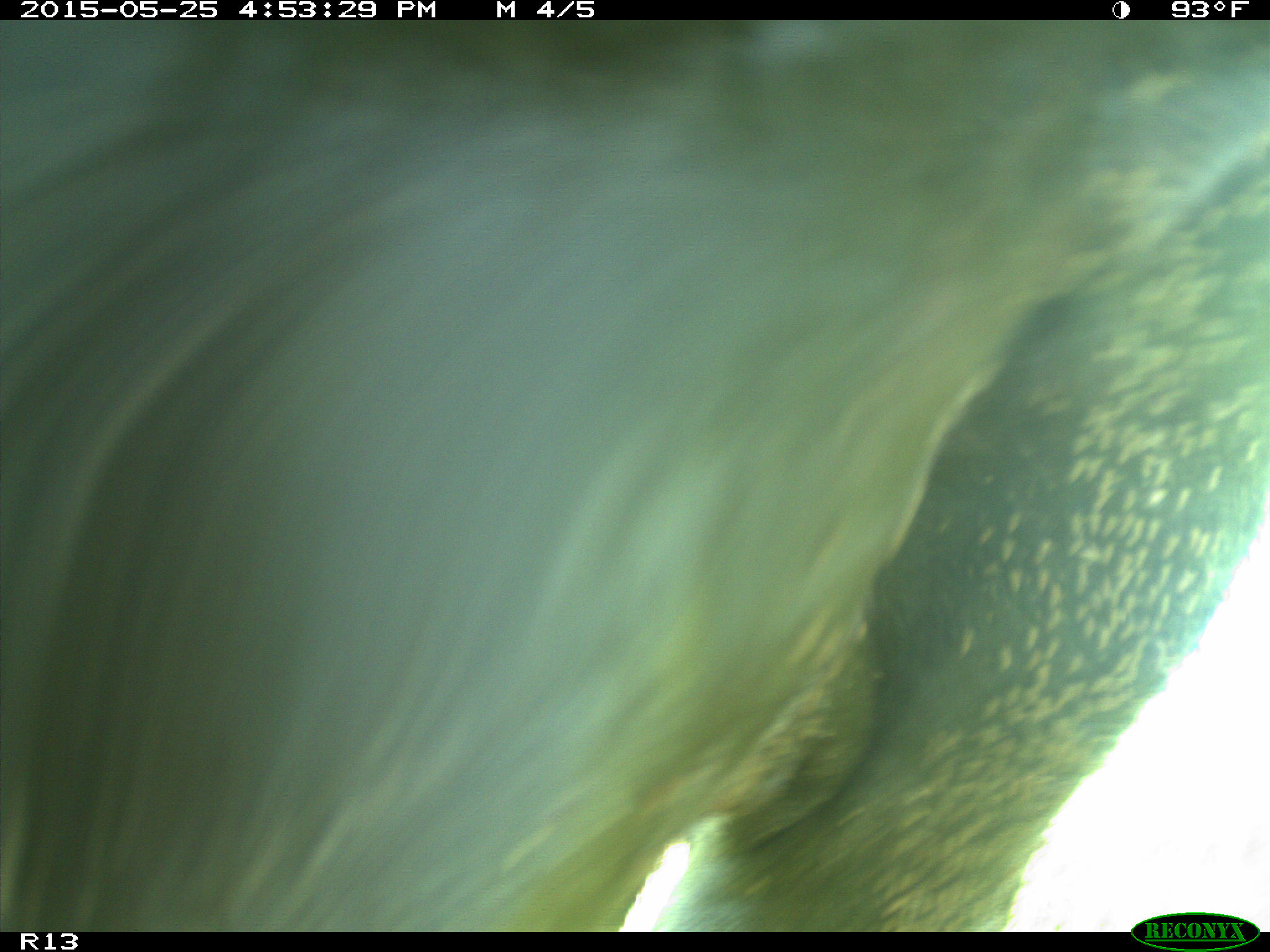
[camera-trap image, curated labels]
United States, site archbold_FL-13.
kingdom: Animalia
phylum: Chordata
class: Mammalia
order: Artiodactyla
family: Bovidae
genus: Bos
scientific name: Bos taurus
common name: domestic cow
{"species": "Bos taurus (domestic cow)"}